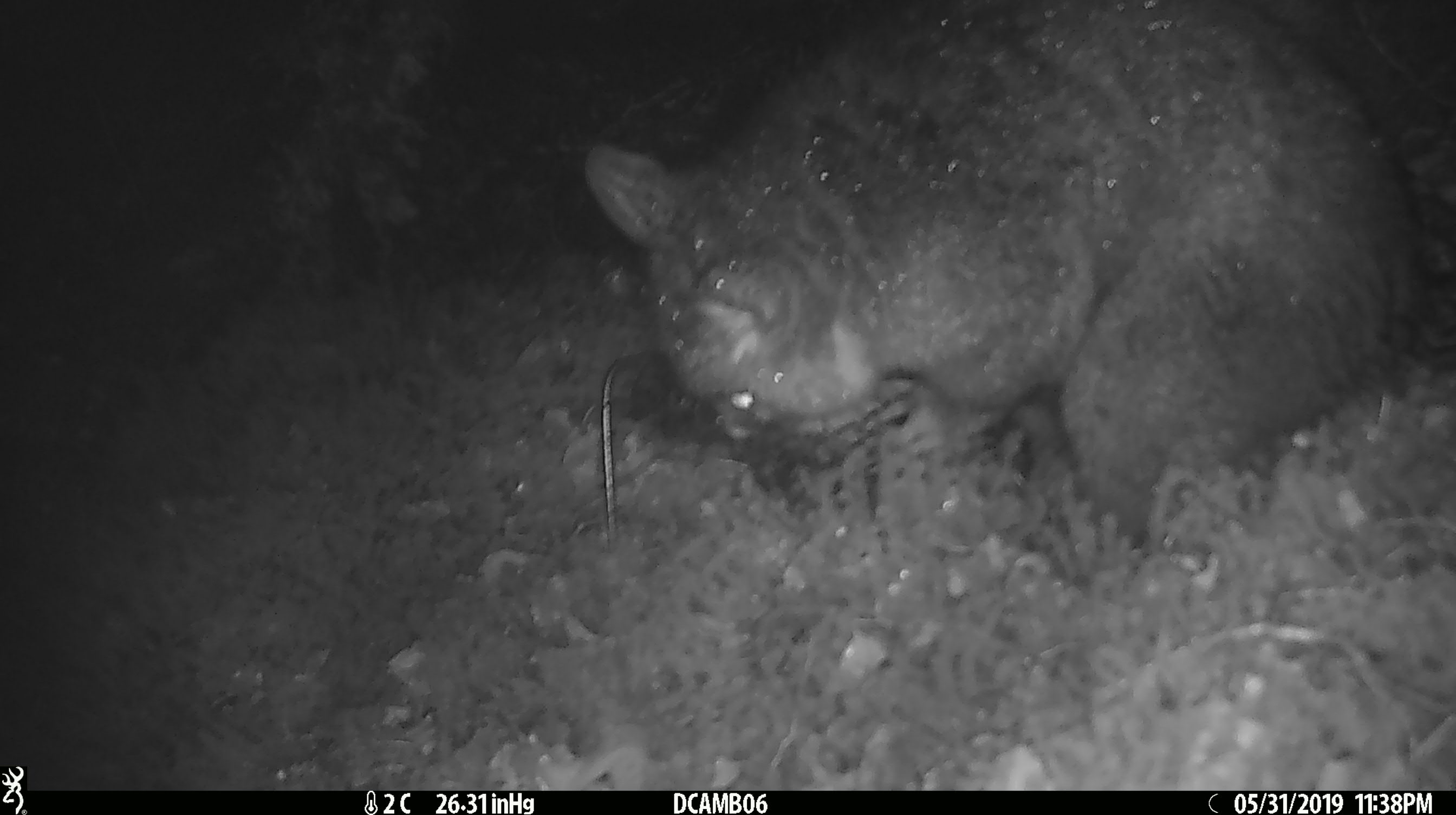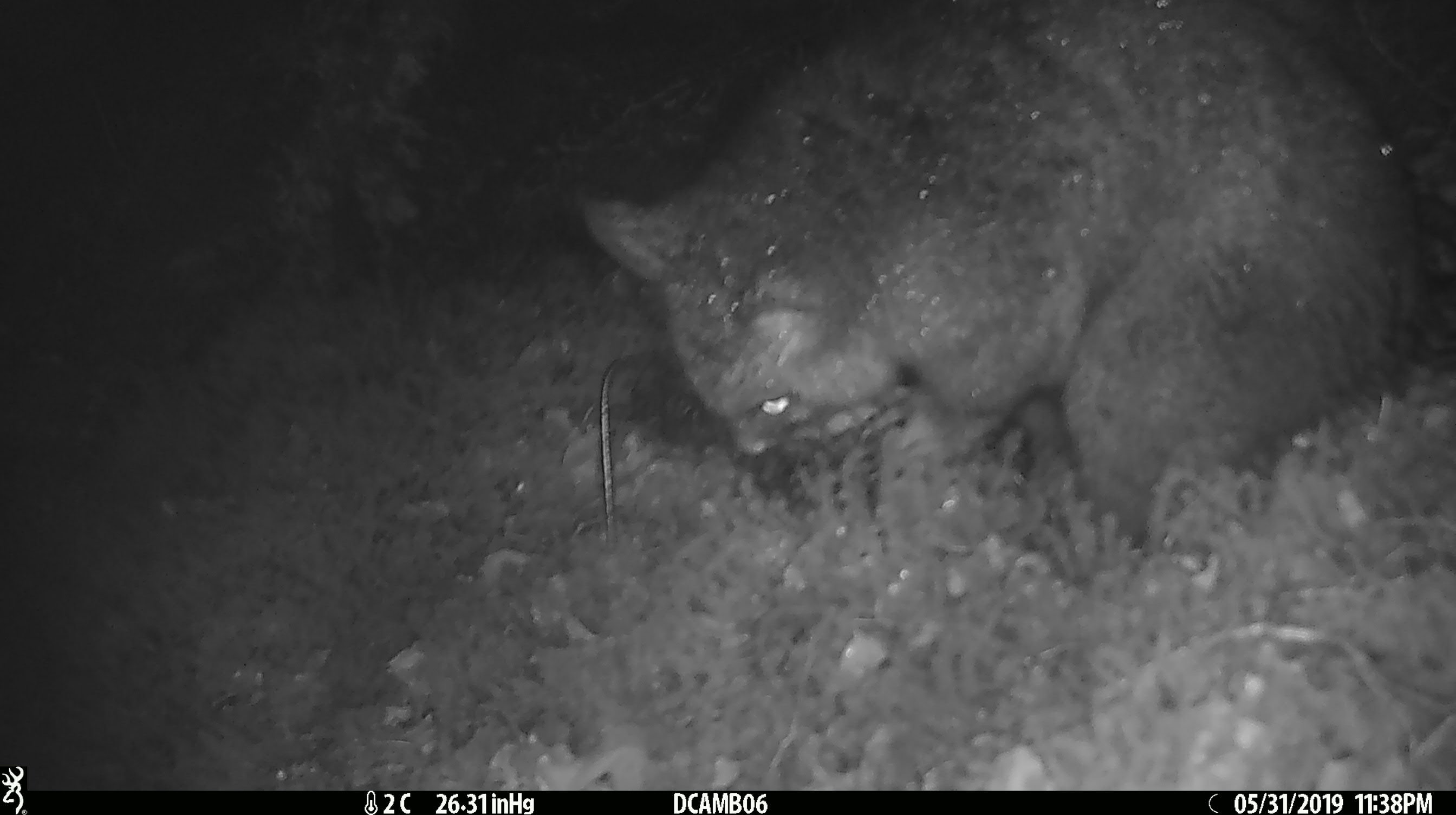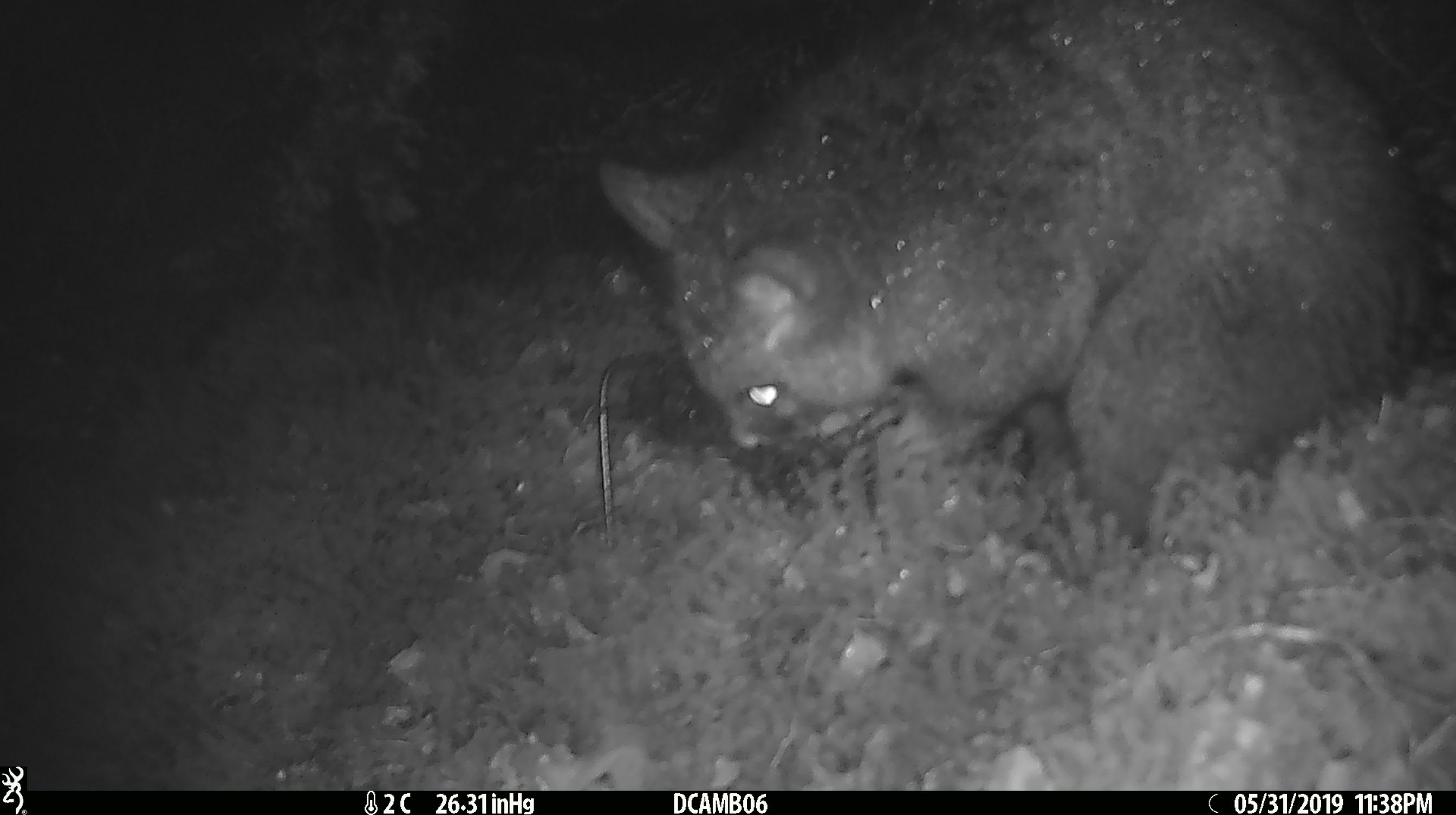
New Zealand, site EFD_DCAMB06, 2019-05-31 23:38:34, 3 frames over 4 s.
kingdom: Animalia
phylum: Chordata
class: Mammalia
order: Diprotodontia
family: Phalangeridae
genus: Trichosurus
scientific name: Trichosurus vulpecula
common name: common brushtail possum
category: possum